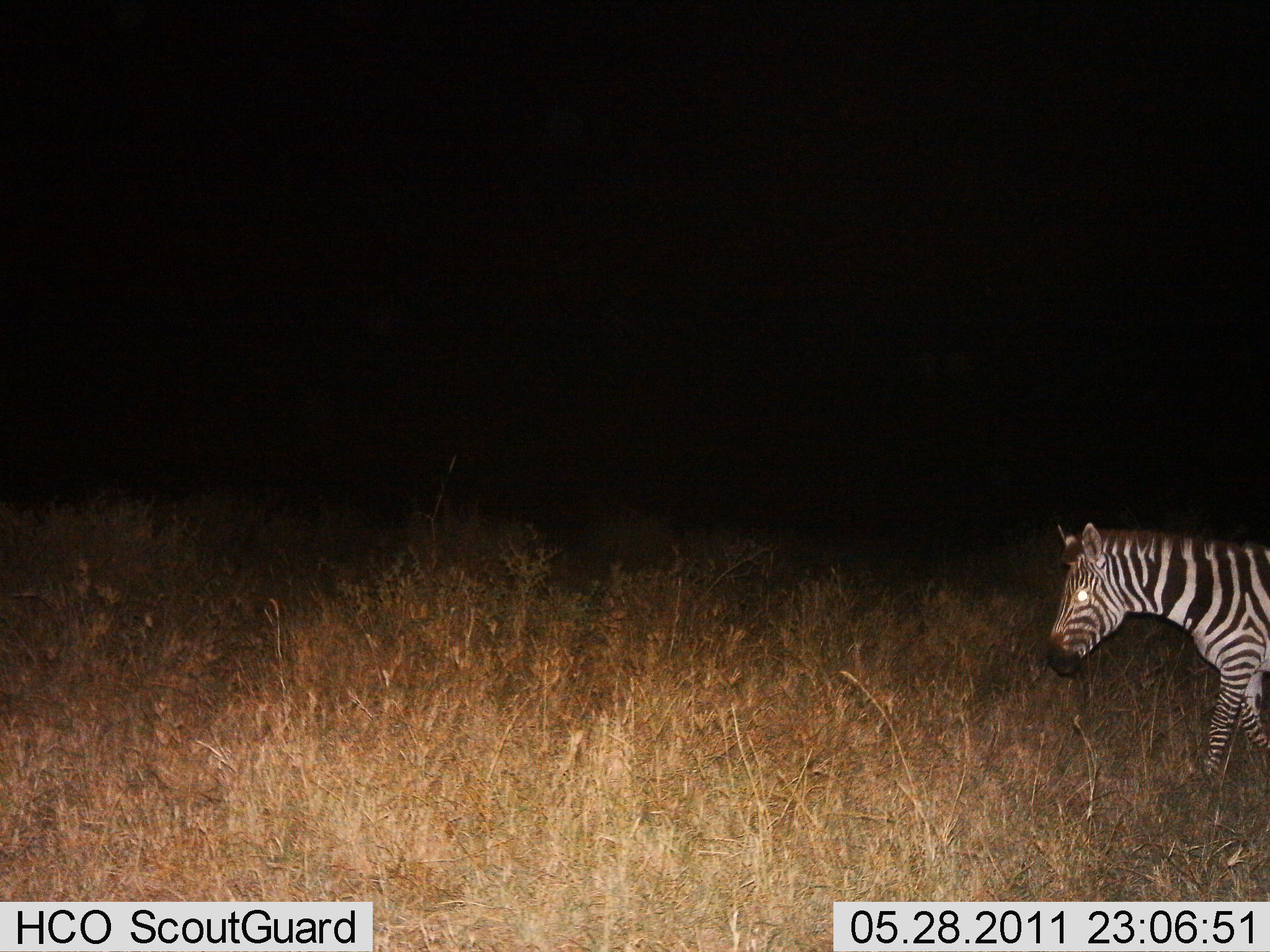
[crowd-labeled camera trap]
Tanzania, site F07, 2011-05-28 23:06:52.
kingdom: Animalia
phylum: Chordata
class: Mammalia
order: Perissodactyla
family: Equidae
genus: Equus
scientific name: Equus quagga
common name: plains zebra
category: zebra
Zebra (plains zebra) (Equus quagga), count 1. Behavior (volunteer vote fractions): standing 23%, resting 0%, moving 77%, interacting 0%. Young present (vote fraction): 0%. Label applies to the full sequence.